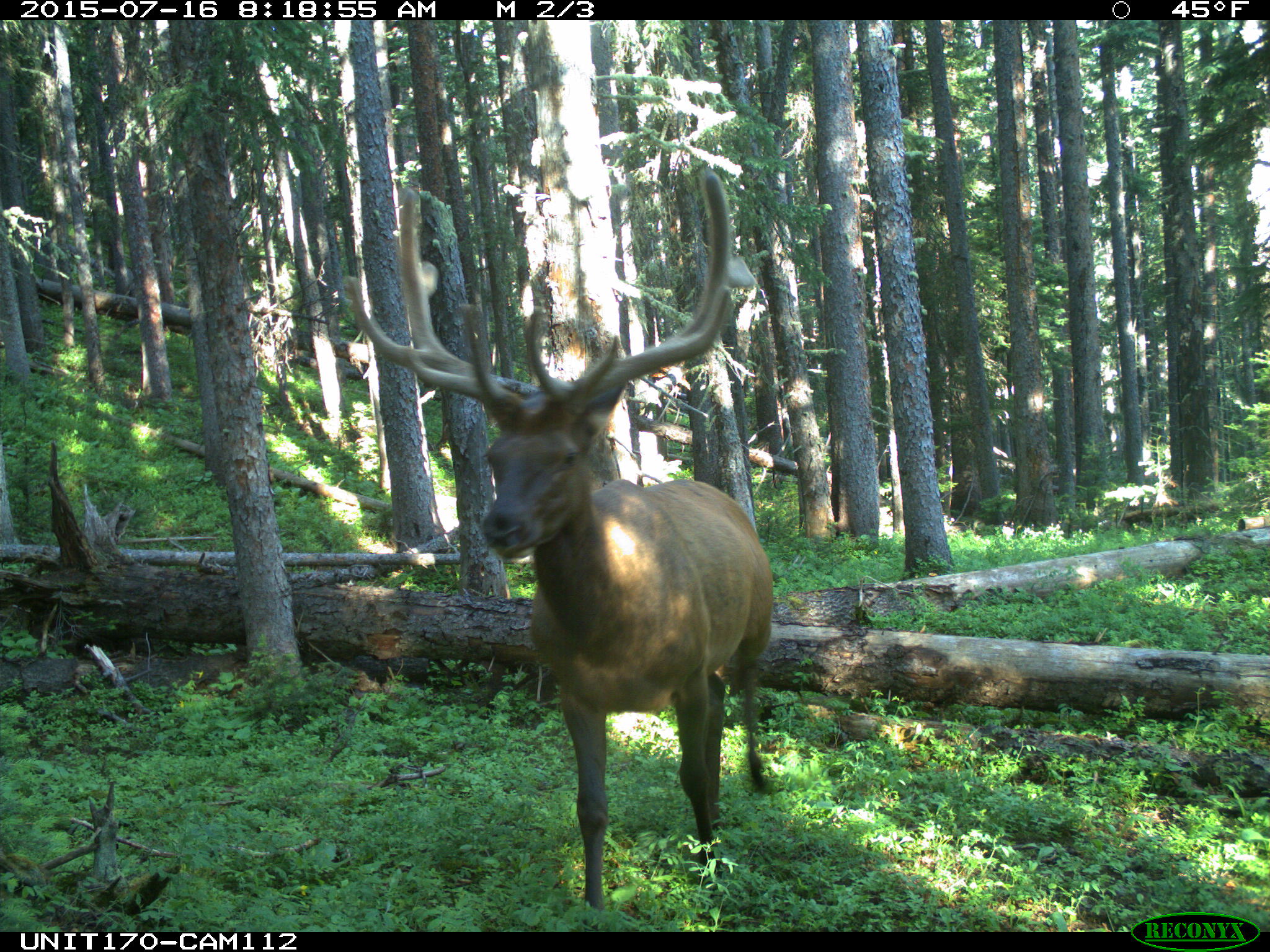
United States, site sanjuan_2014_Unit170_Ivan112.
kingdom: Animalia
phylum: Chordata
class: Mammalia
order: Artiodactyla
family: Cervidae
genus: Cervus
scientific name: Cervus elaphus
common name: red deer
Cervus elaphus (red deer).